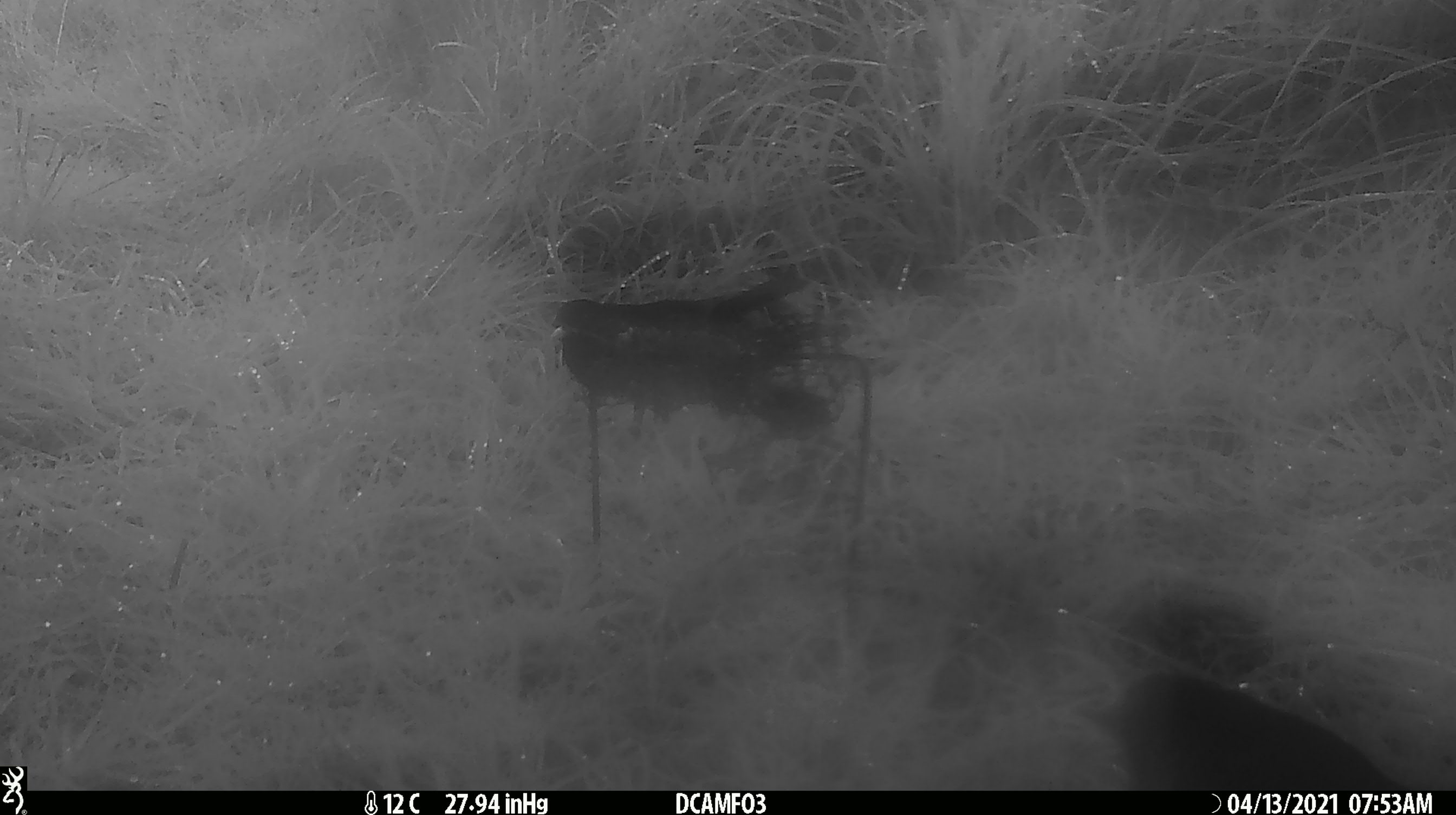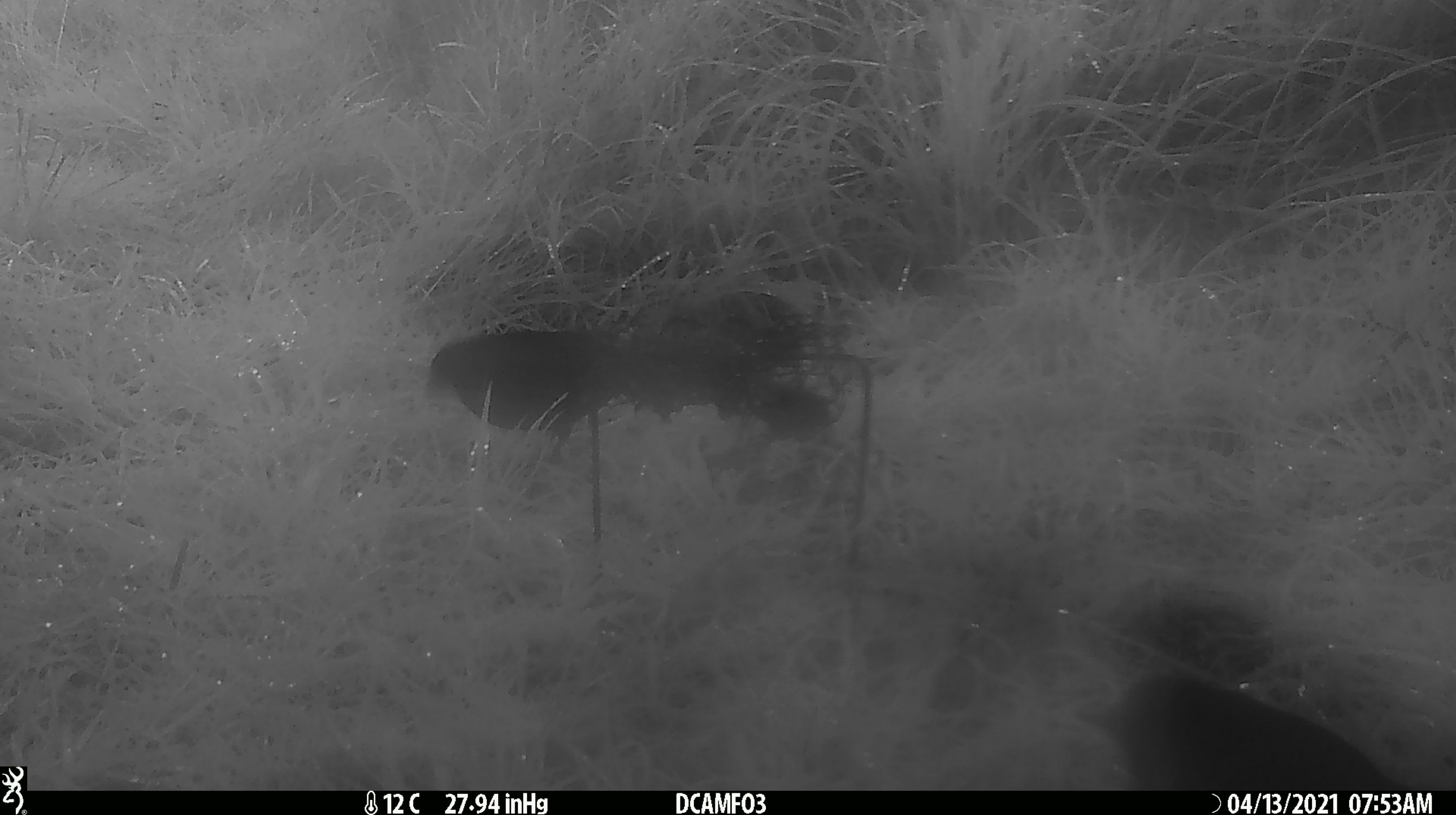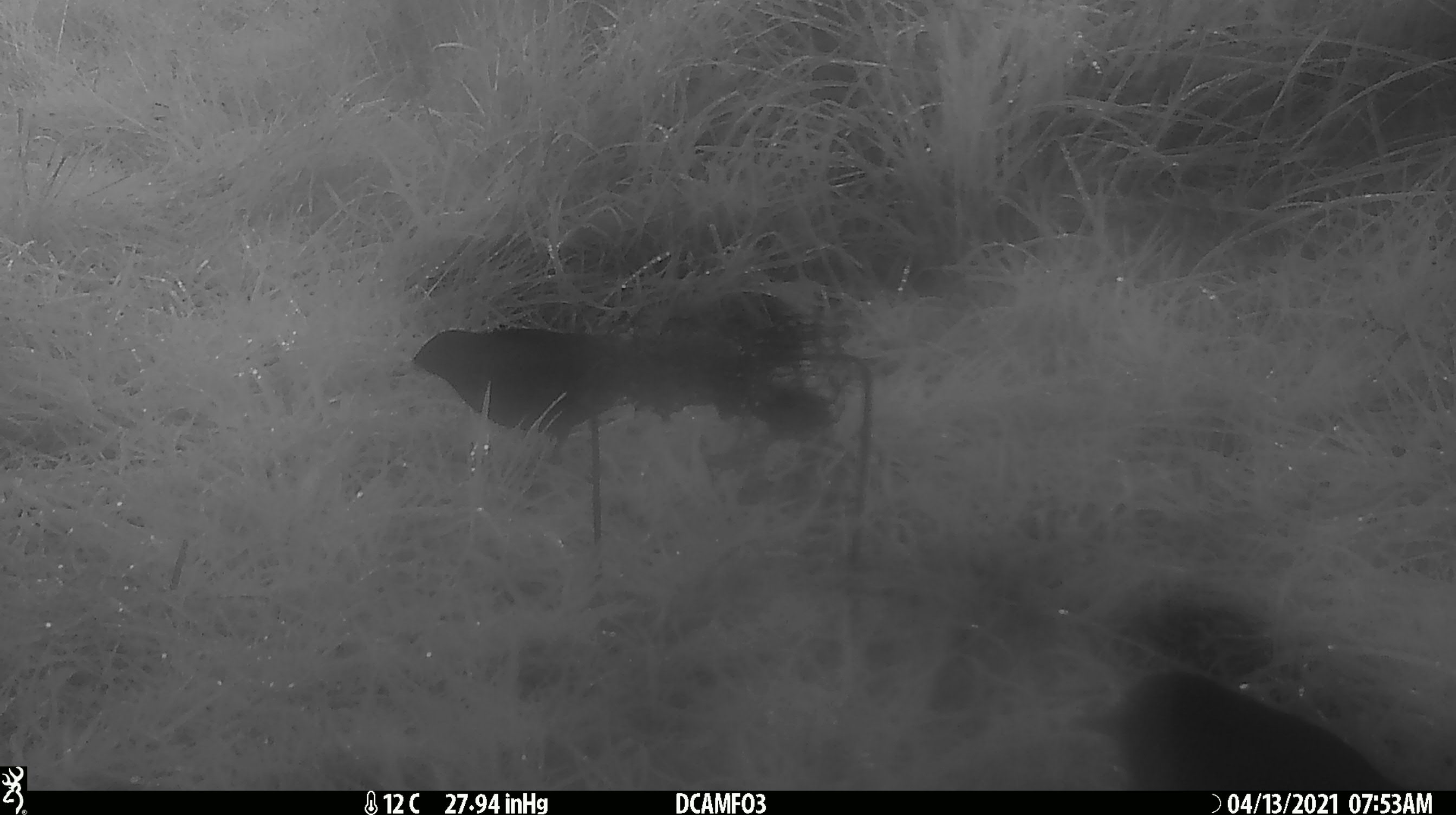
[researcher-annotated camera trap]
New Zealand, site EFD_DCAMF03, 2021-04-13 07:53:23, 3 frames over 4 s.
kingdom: Animalia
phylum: Chordata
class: Aves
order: Passeriformes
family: Turdidae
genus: Turdus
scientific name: Turdus merula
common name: eurasian blackbird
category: blackbird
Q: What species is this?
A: Blackbird (eurasian blackbird) (Turdus merula).